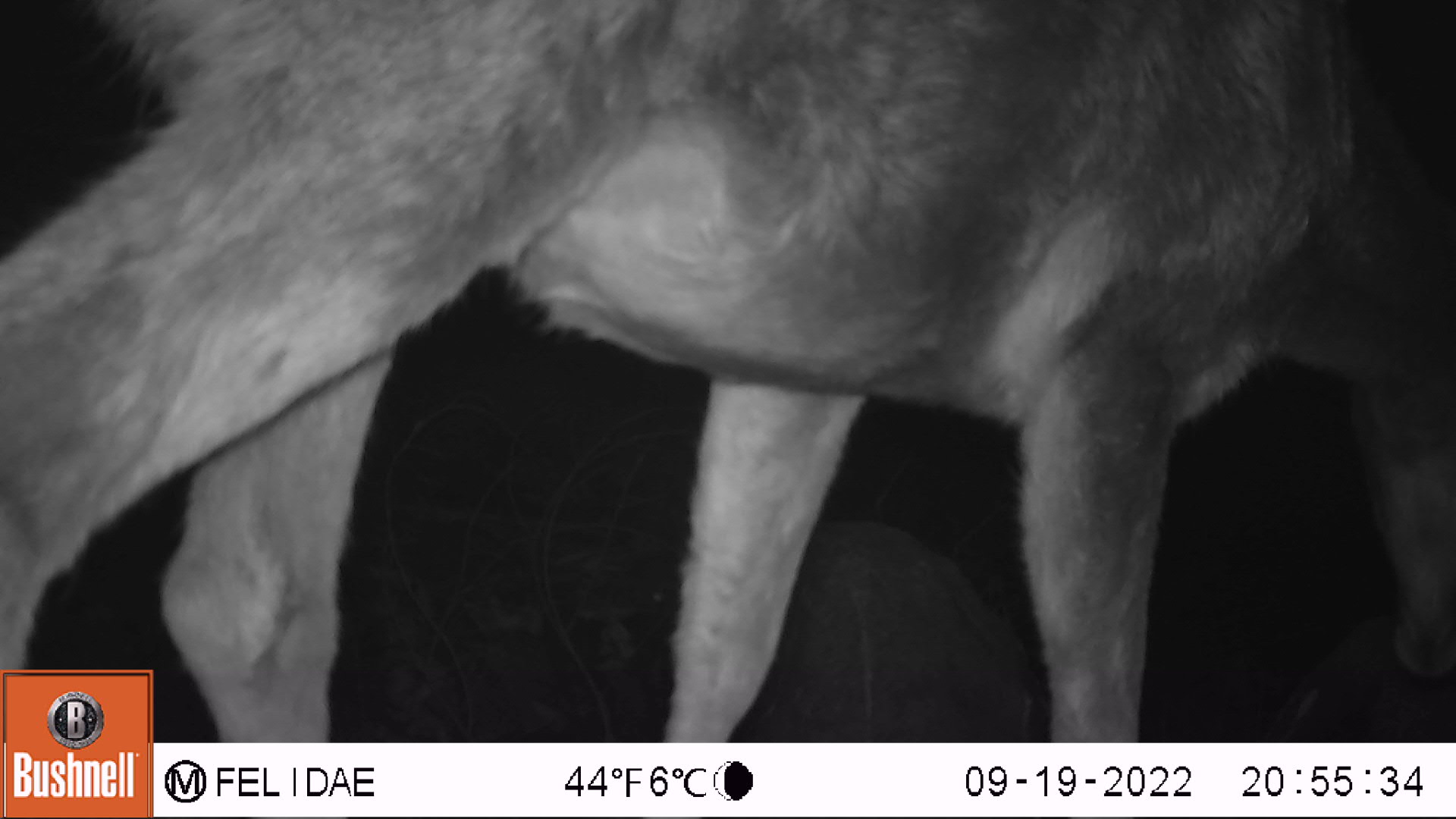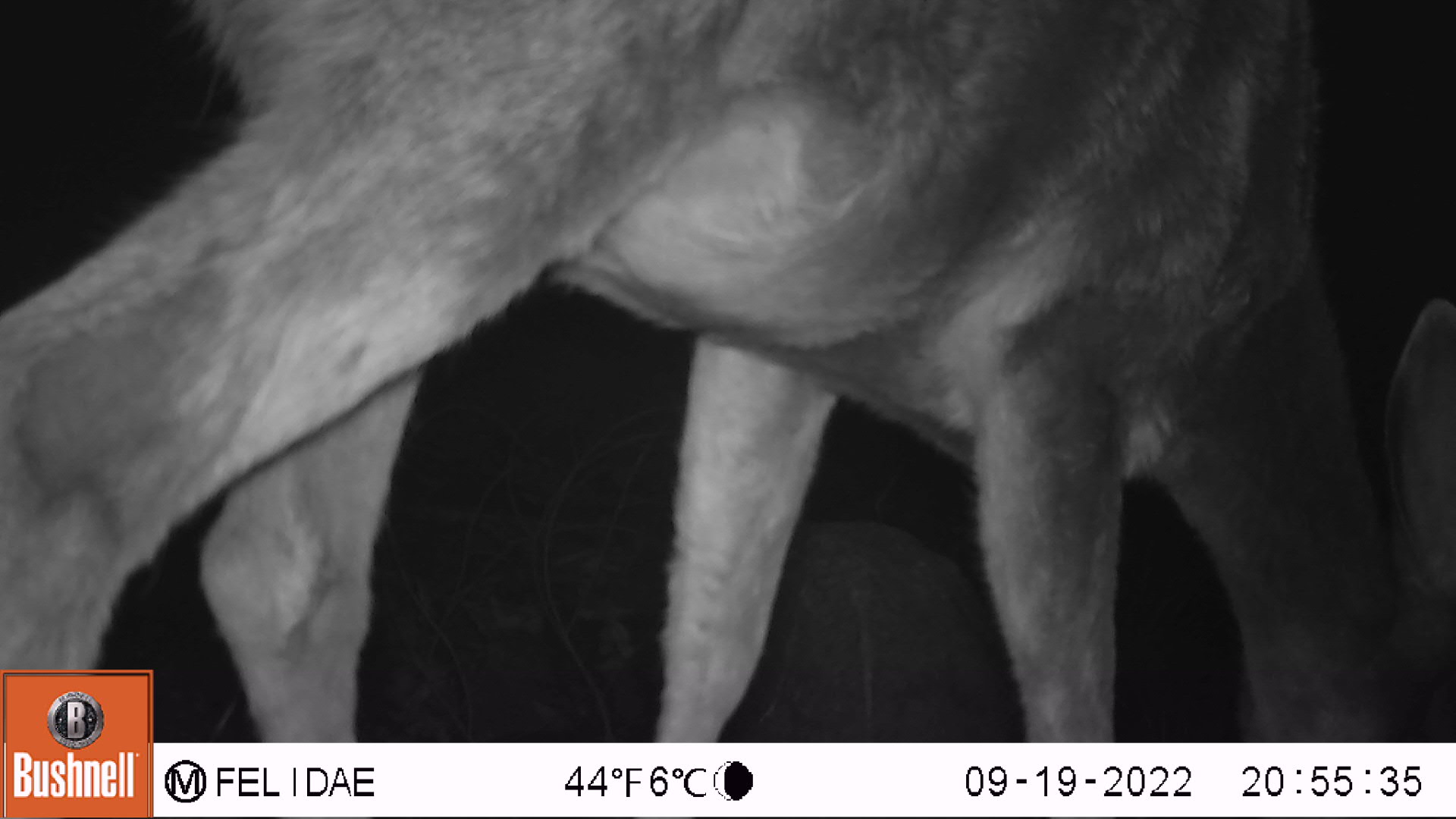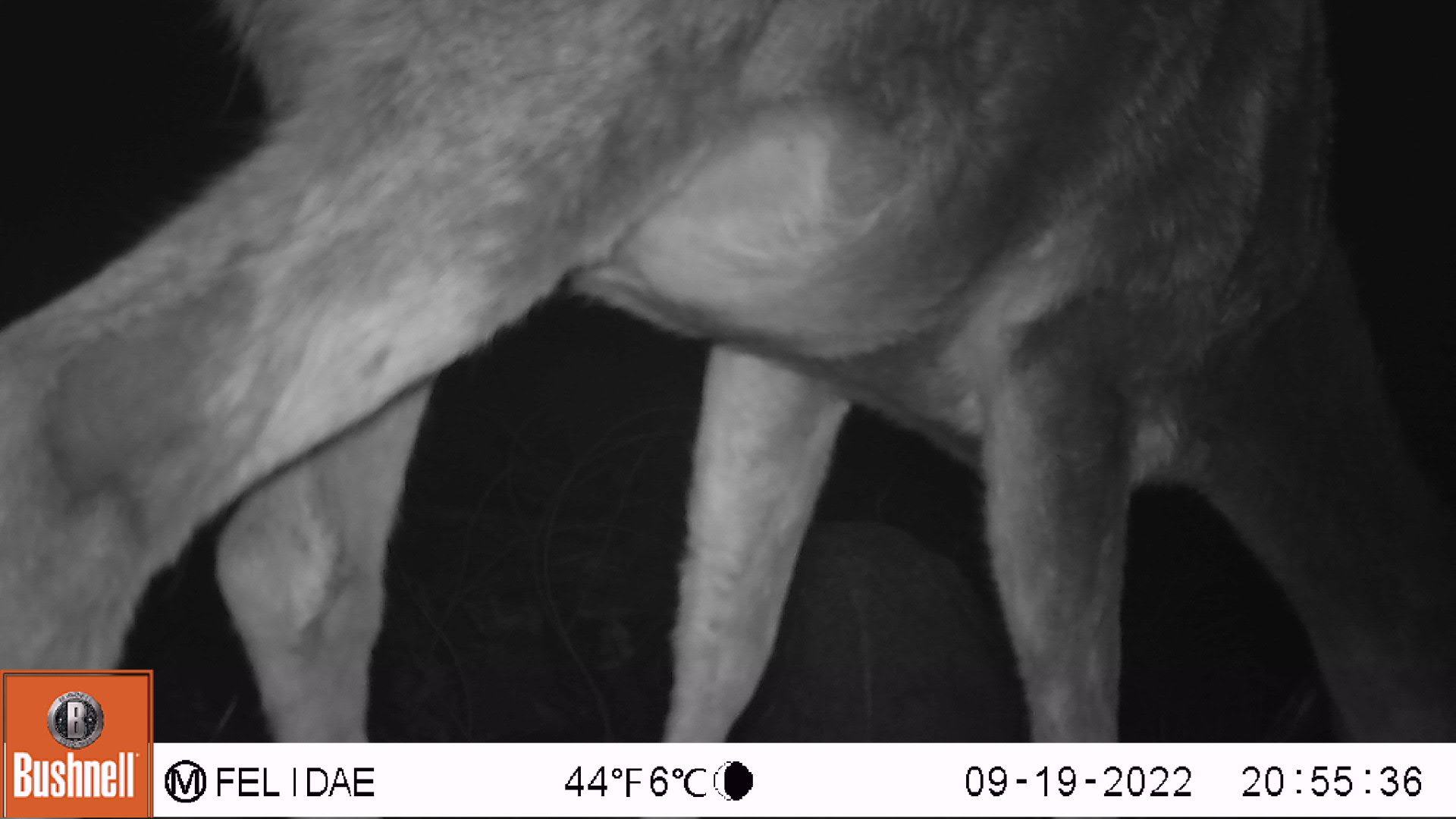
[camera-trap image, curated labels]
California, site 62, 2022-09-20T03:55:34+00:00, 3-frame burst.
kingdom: Animalia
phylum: Chordata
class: Mammalia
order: Artiodactyla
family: Cervidae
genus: Odocoileus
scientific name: Odocoileus hemionus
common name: mule deer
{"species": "mule deer (Odocoileus hemionus)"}